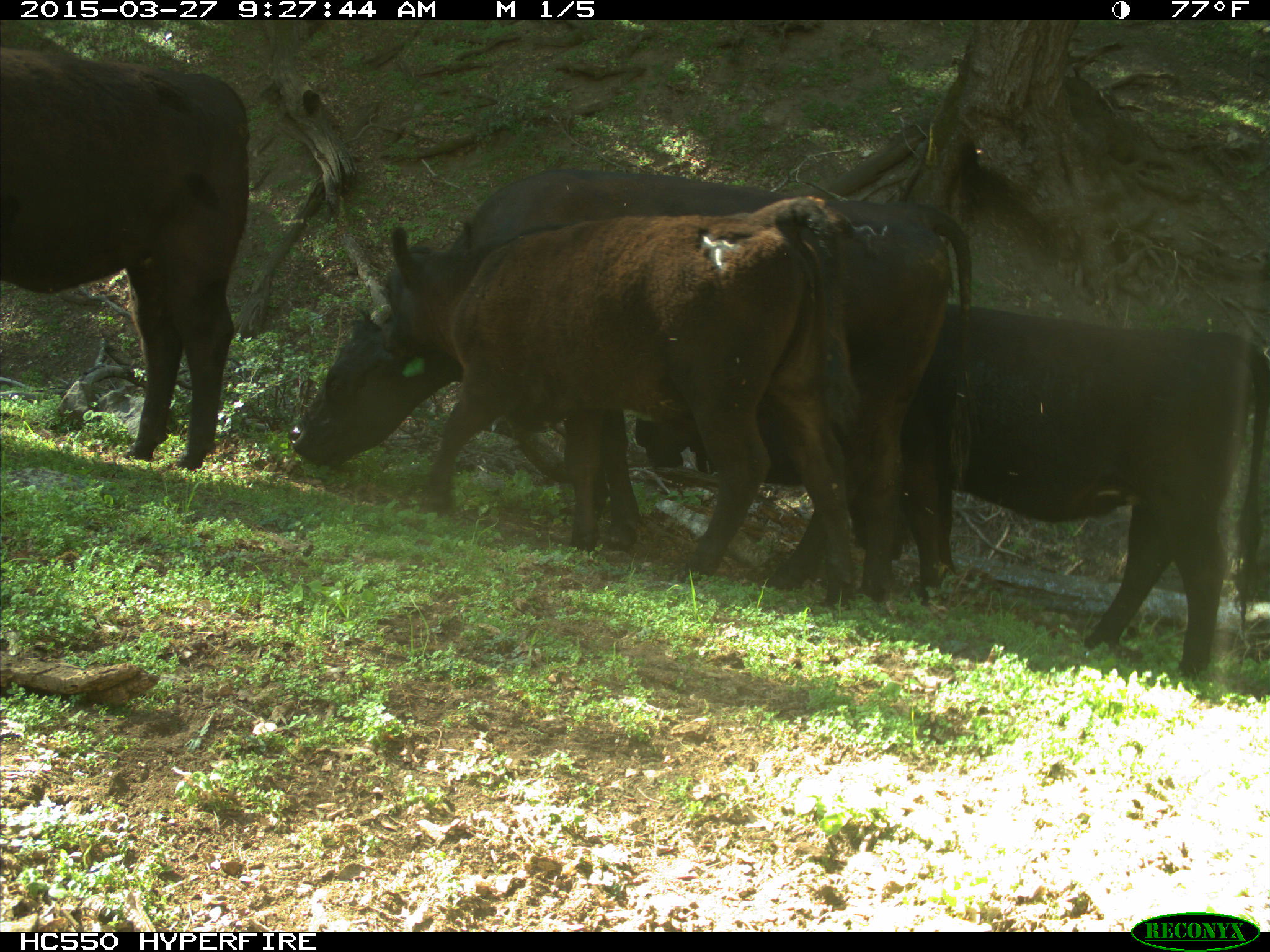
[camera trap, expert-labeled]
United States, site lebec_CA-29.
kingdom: Animalia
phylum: Chordata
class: Mammalia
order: Artiodactyla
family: Bovidae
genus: Bos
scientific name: Bos taurus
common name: domestic cow